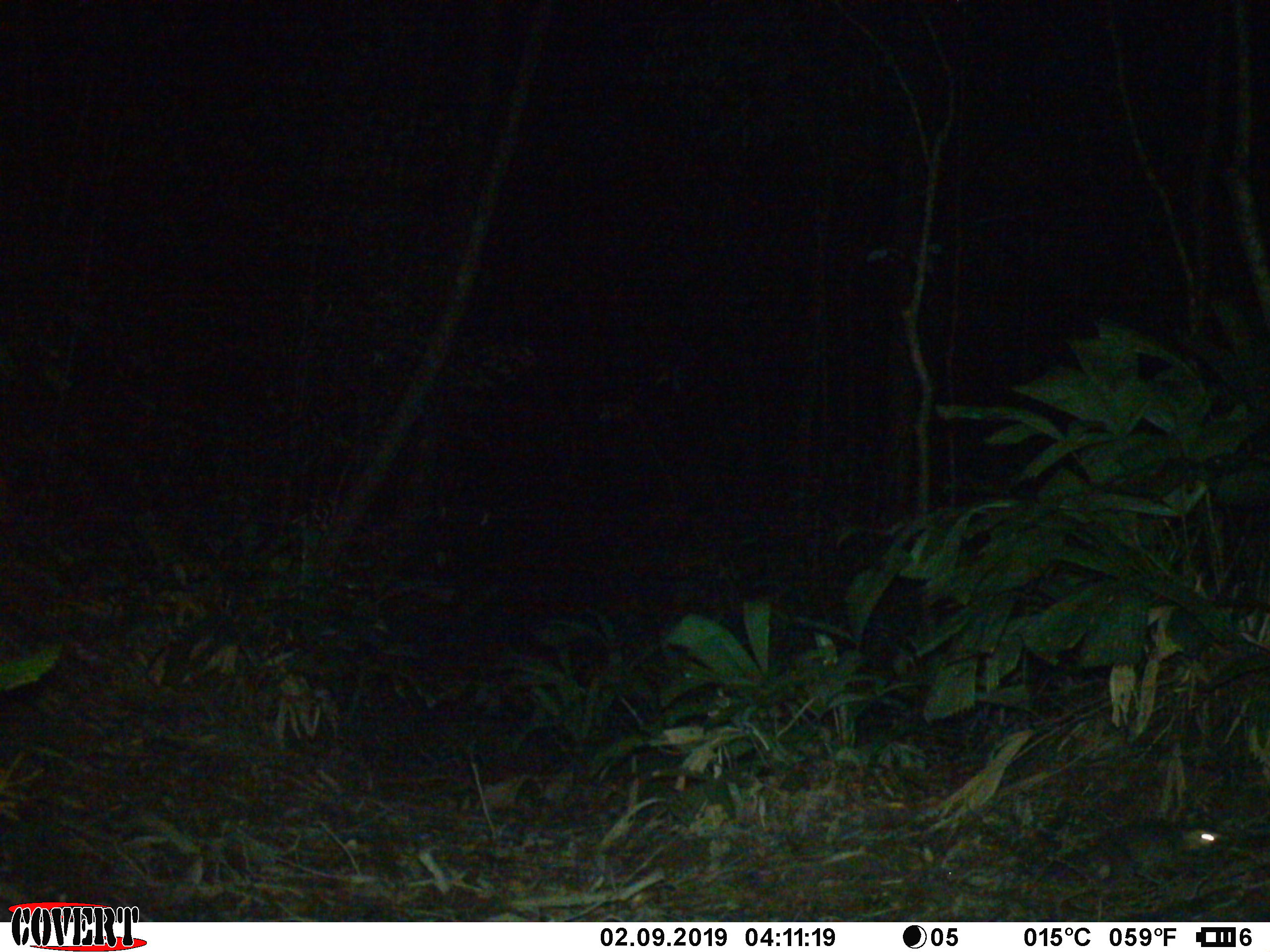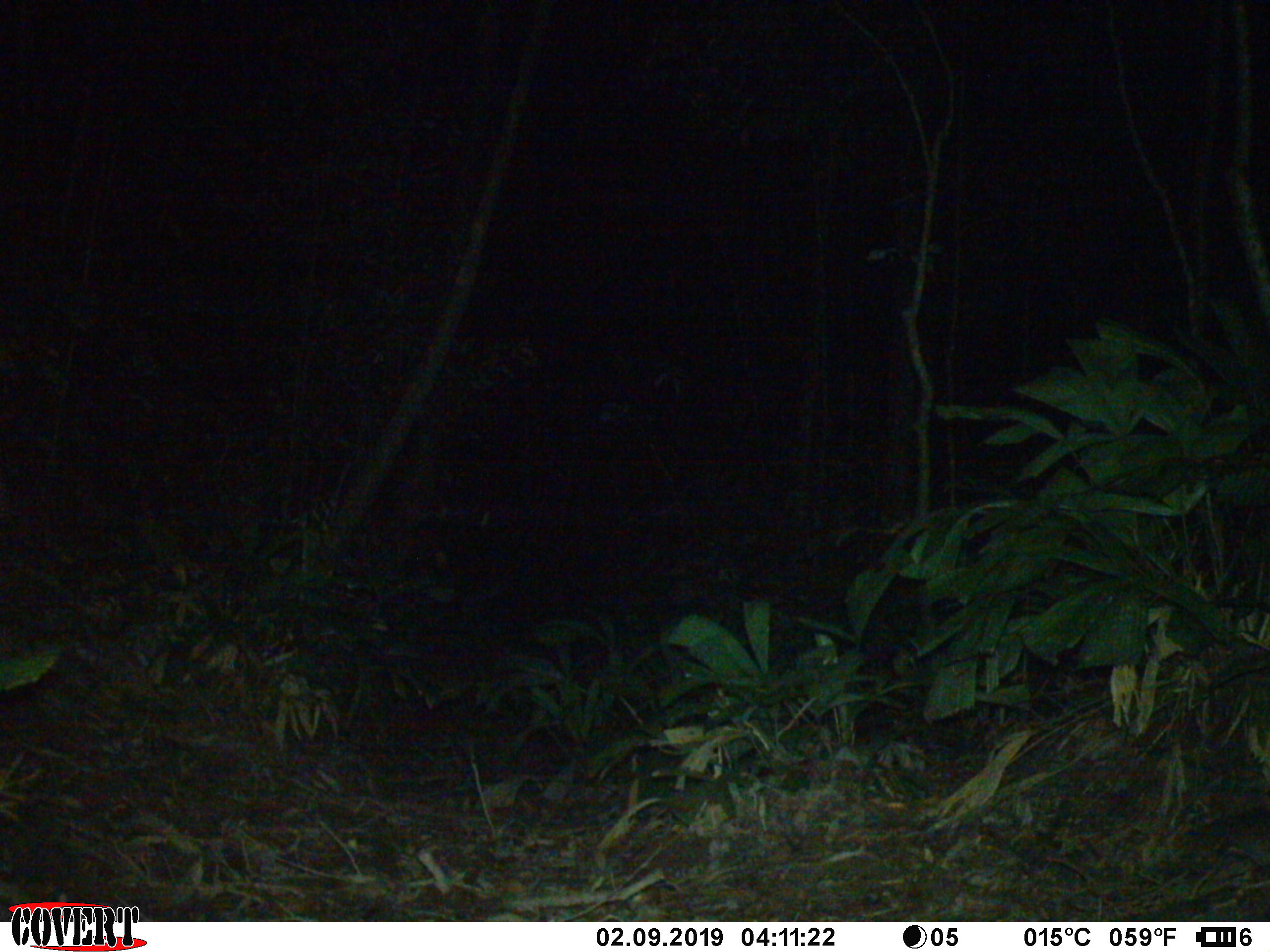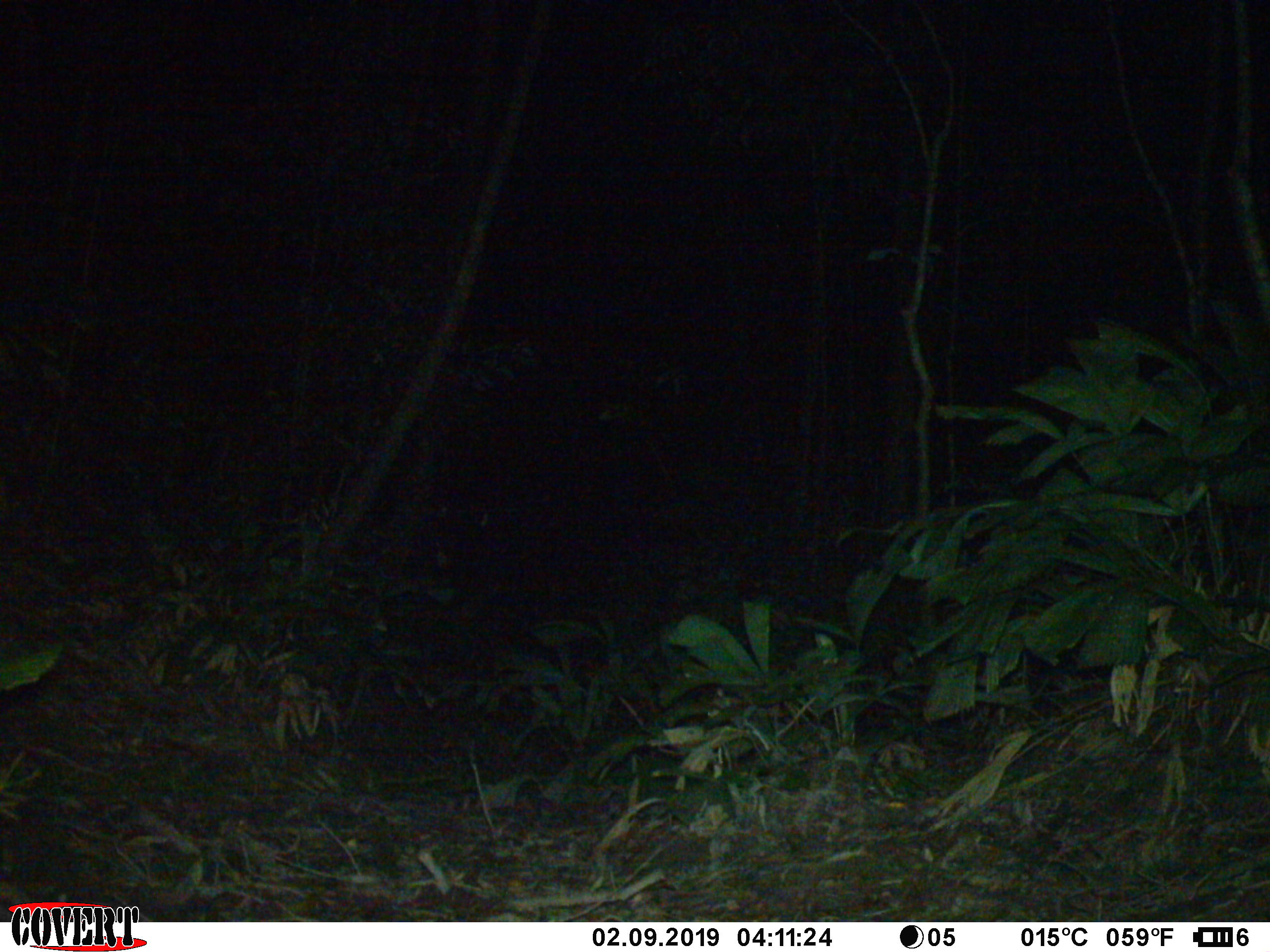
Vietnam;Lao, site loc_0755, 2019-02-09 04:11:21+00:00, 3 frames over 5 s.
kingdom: Animalia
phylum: Chordata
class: Mammalia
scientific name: Mammalia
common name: mammal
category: unidentified small mammal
Unidentified small mammal (mammal) (Mammalia). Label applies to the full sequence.